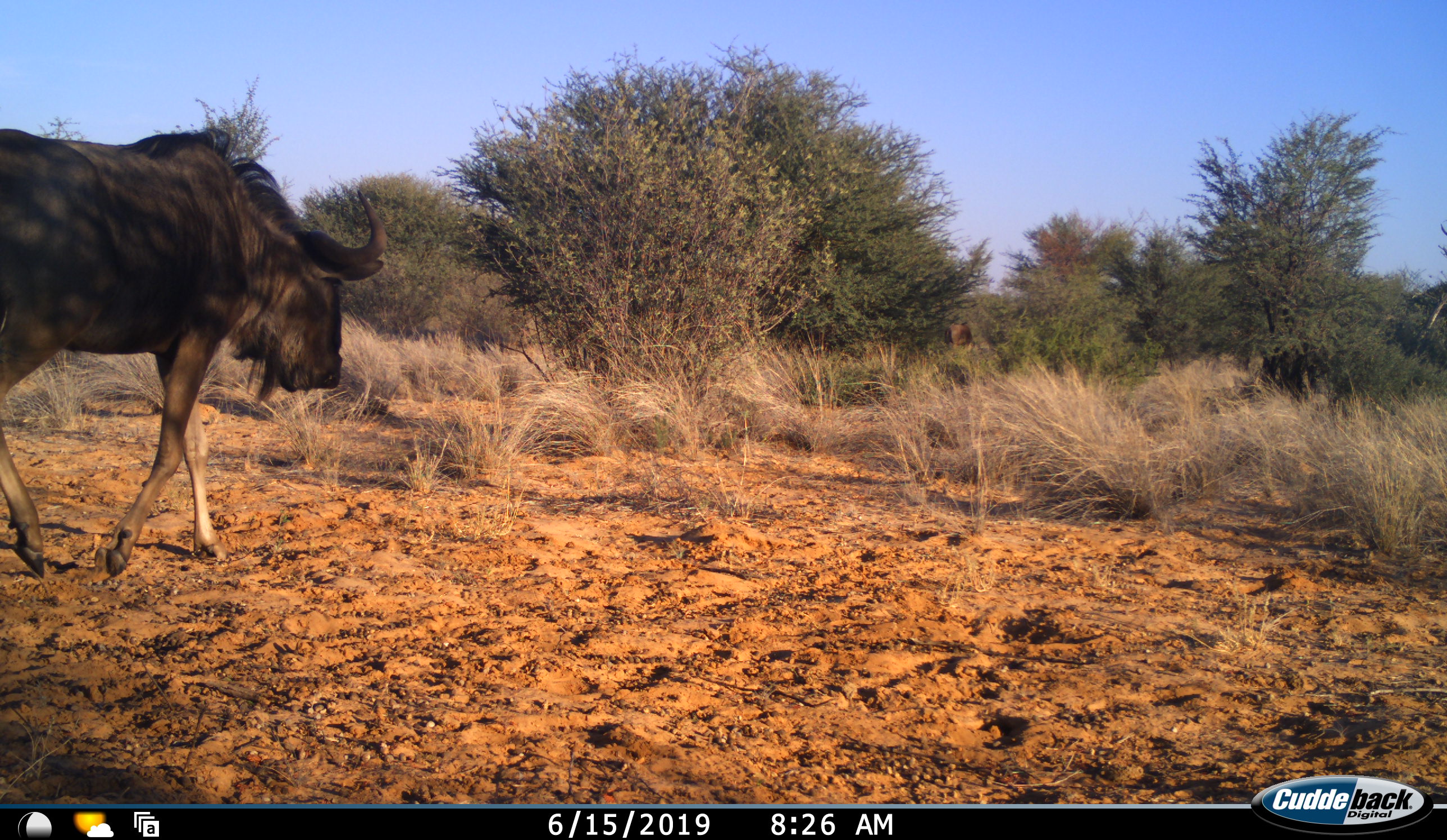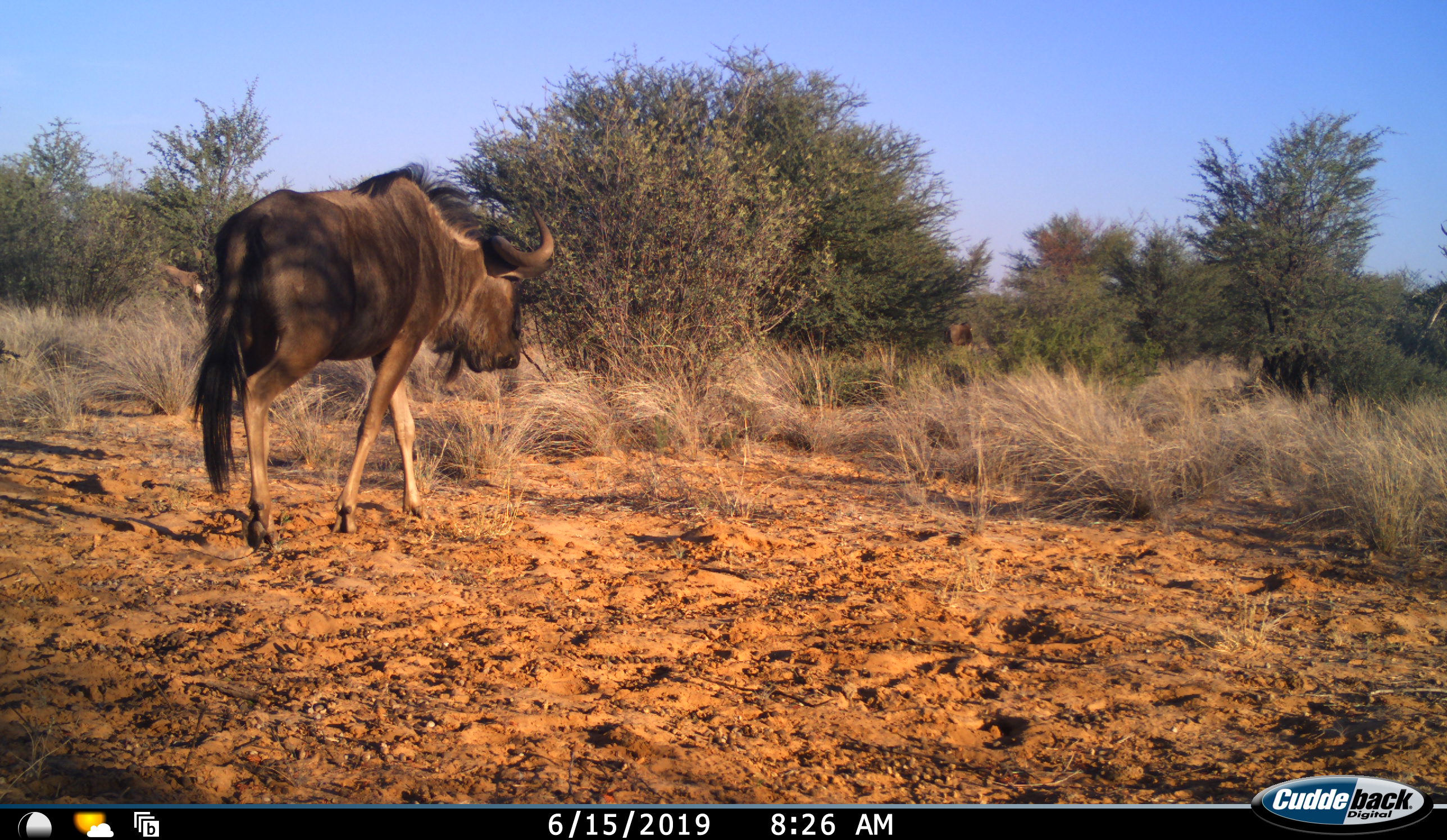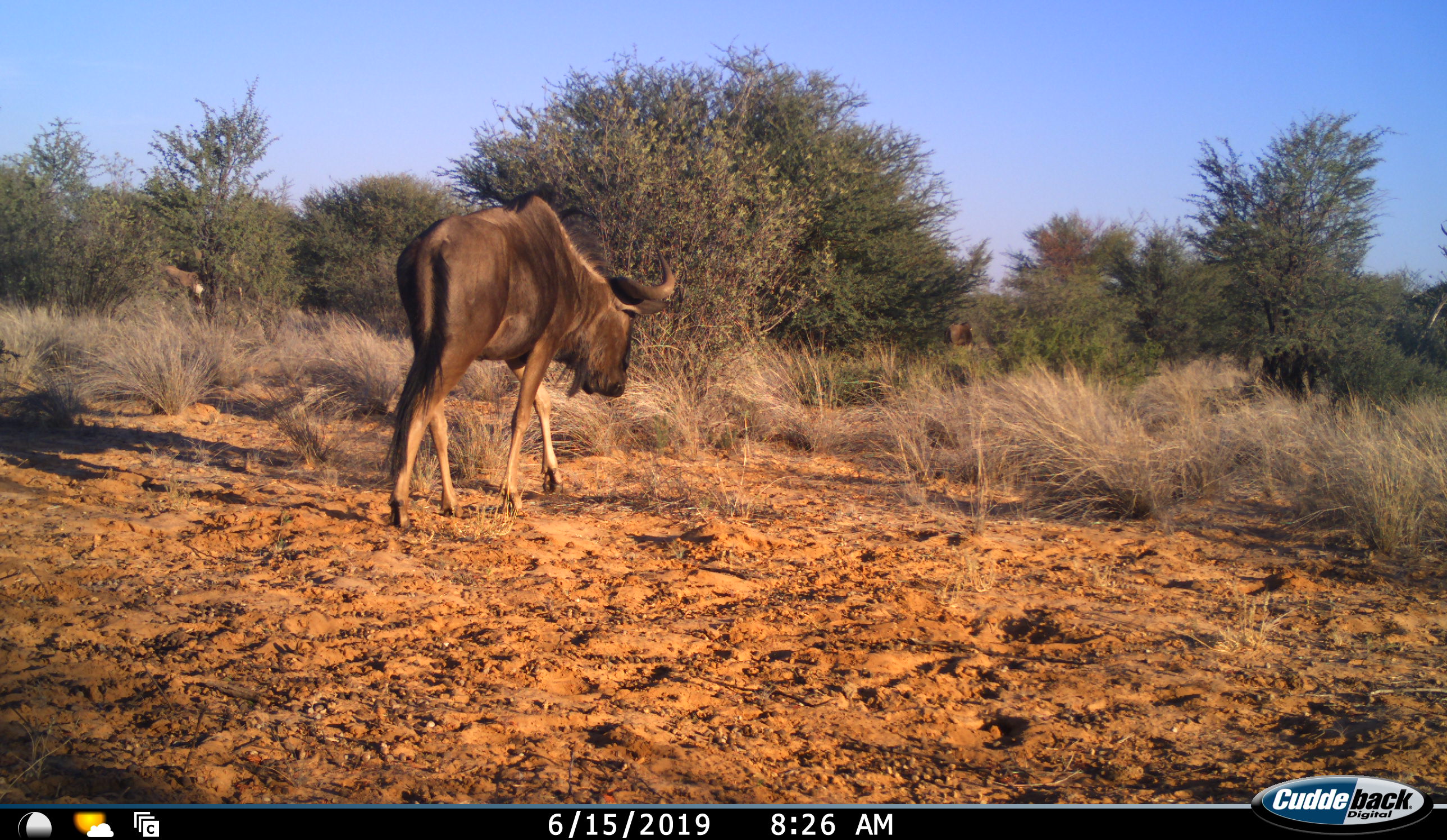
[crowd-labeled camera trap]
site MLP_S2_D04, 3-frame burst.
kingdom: Animalia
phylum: Chordata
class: Mammalia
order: Artiodactyla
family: Bovidae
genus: Connochaetes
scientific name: Connochaetes taurinus taurinus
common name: blue wildebeest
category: wildebeestblue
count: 1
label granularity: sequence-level